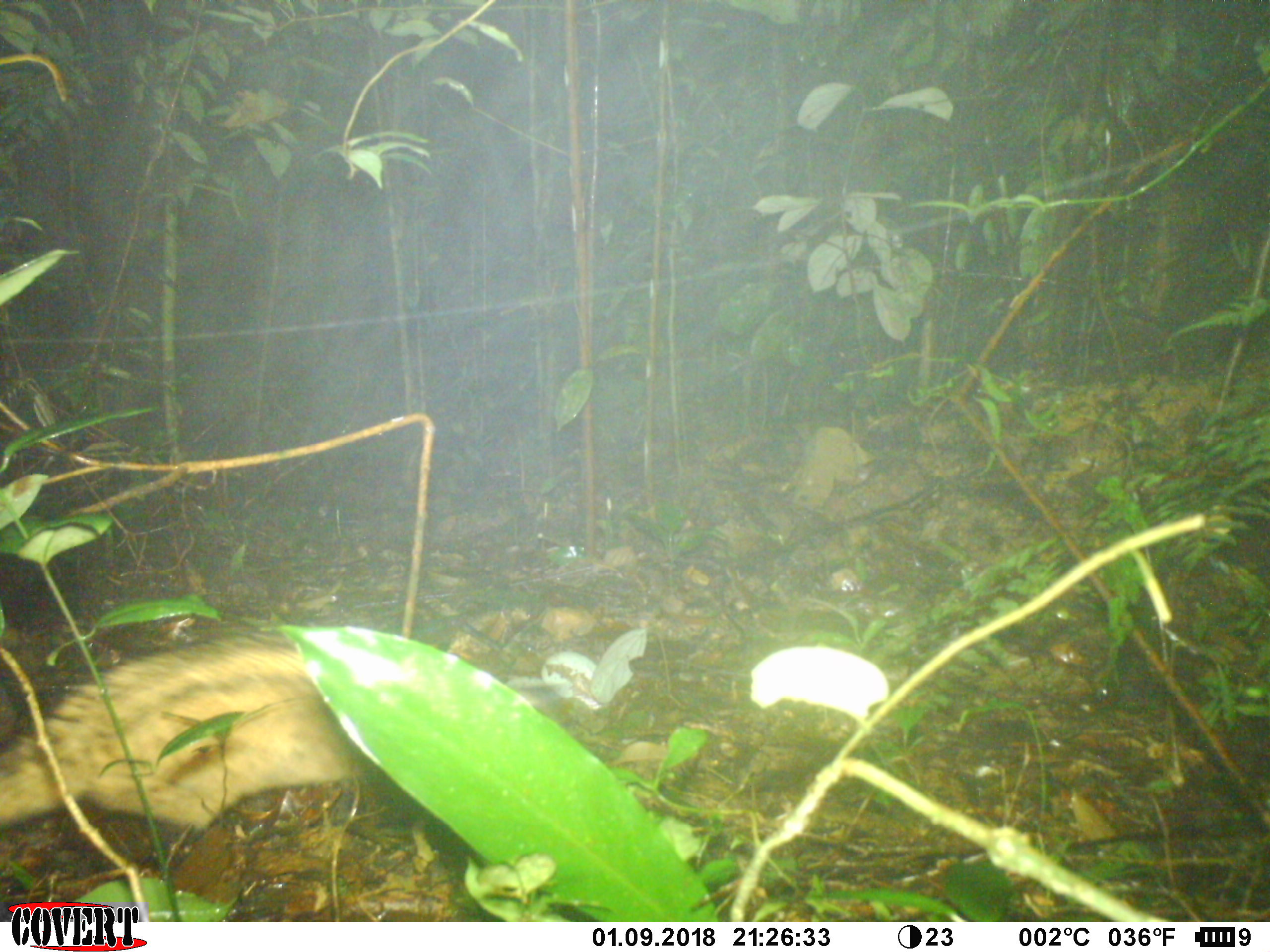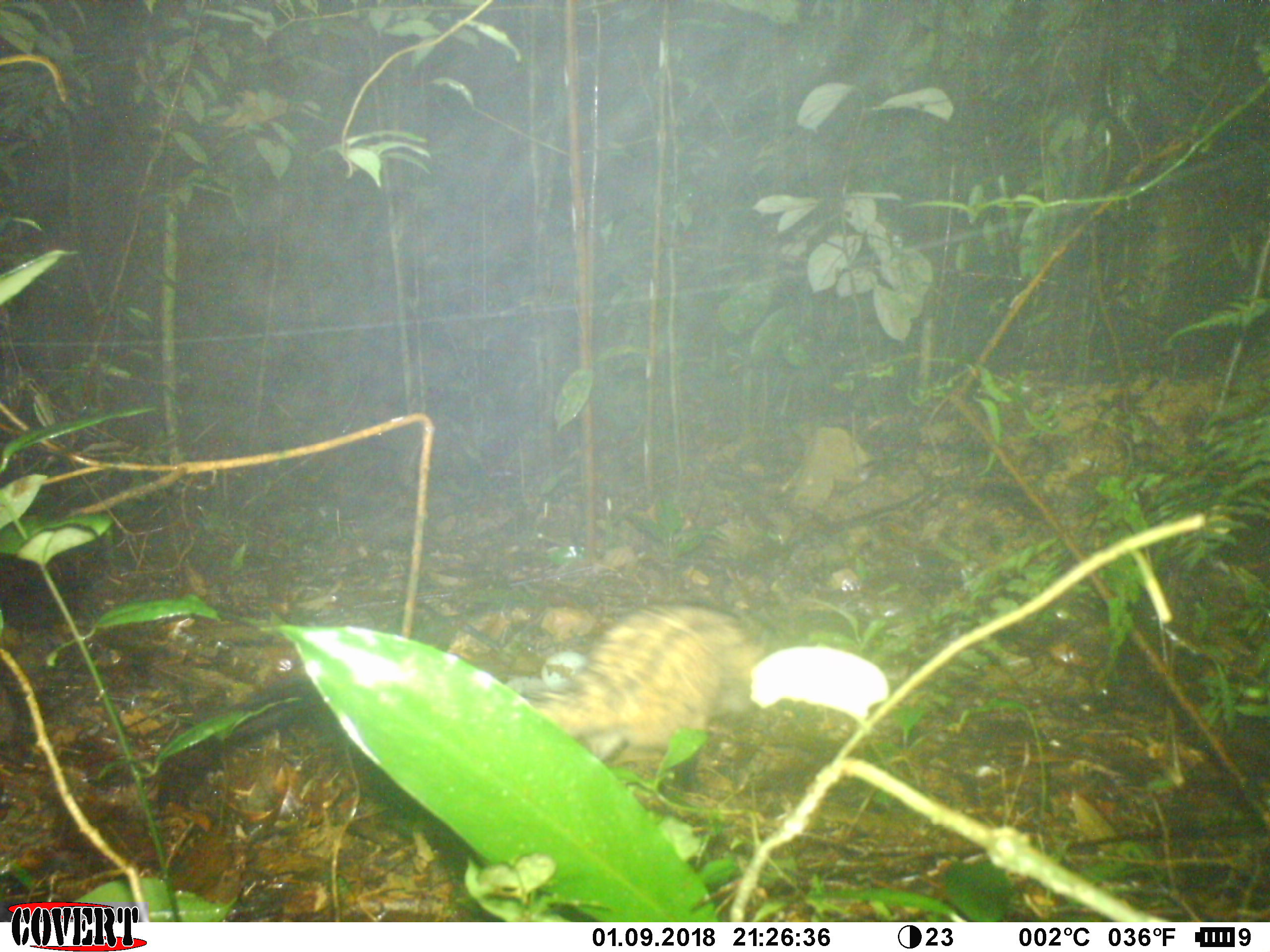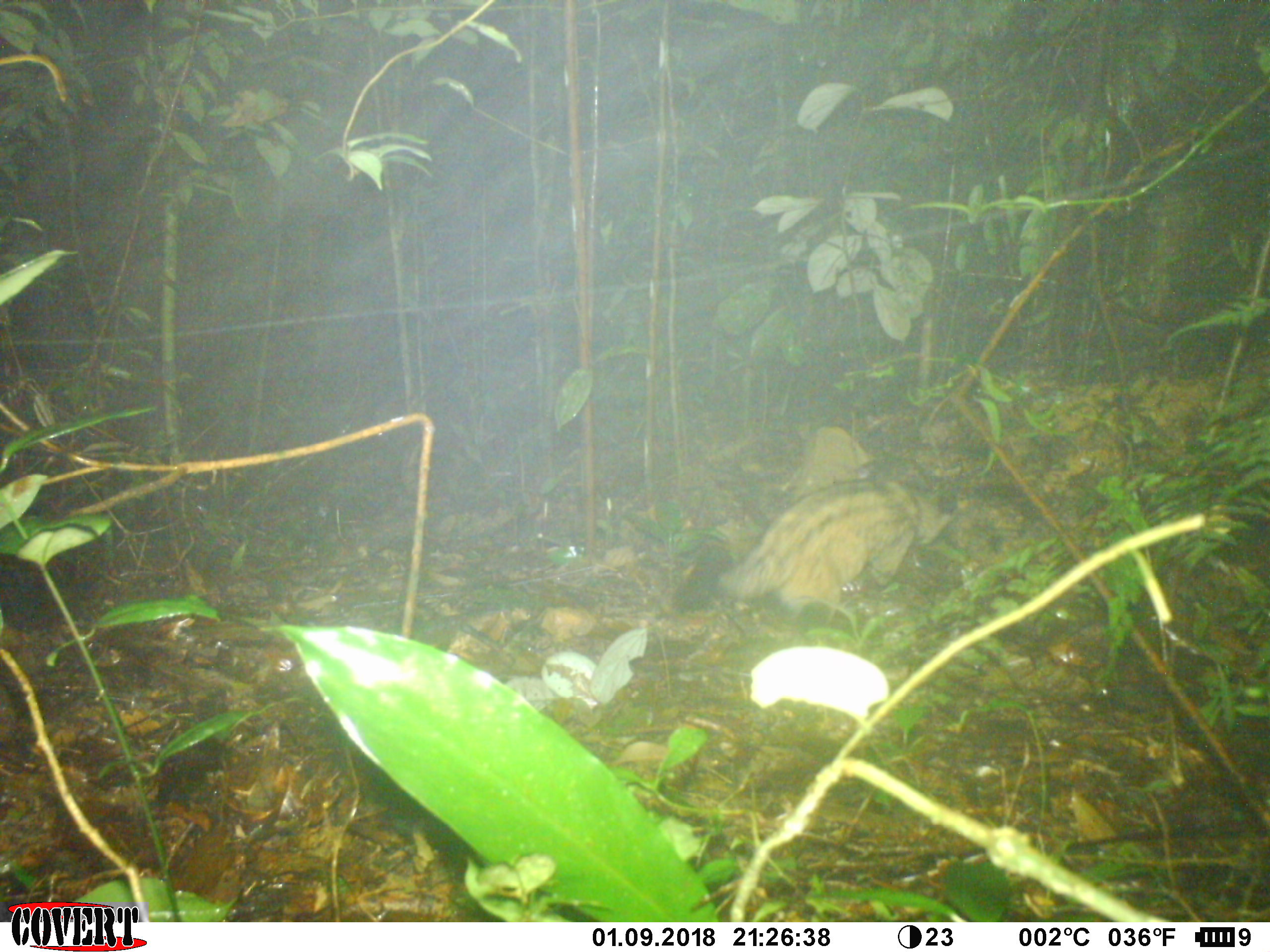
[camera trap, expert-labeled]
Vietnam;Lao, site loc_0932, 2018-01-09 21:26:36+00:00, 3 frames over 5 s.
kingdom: Animalia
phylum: Chordata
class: Mammalia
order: Carnivora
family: Viverridae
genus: Paradoxurus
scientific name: Paradoxurus hermaphroditus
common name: common palm civet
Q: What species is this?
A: Common palm civet (Paradoxurus hermaphroditus).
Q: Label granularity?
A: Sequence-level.